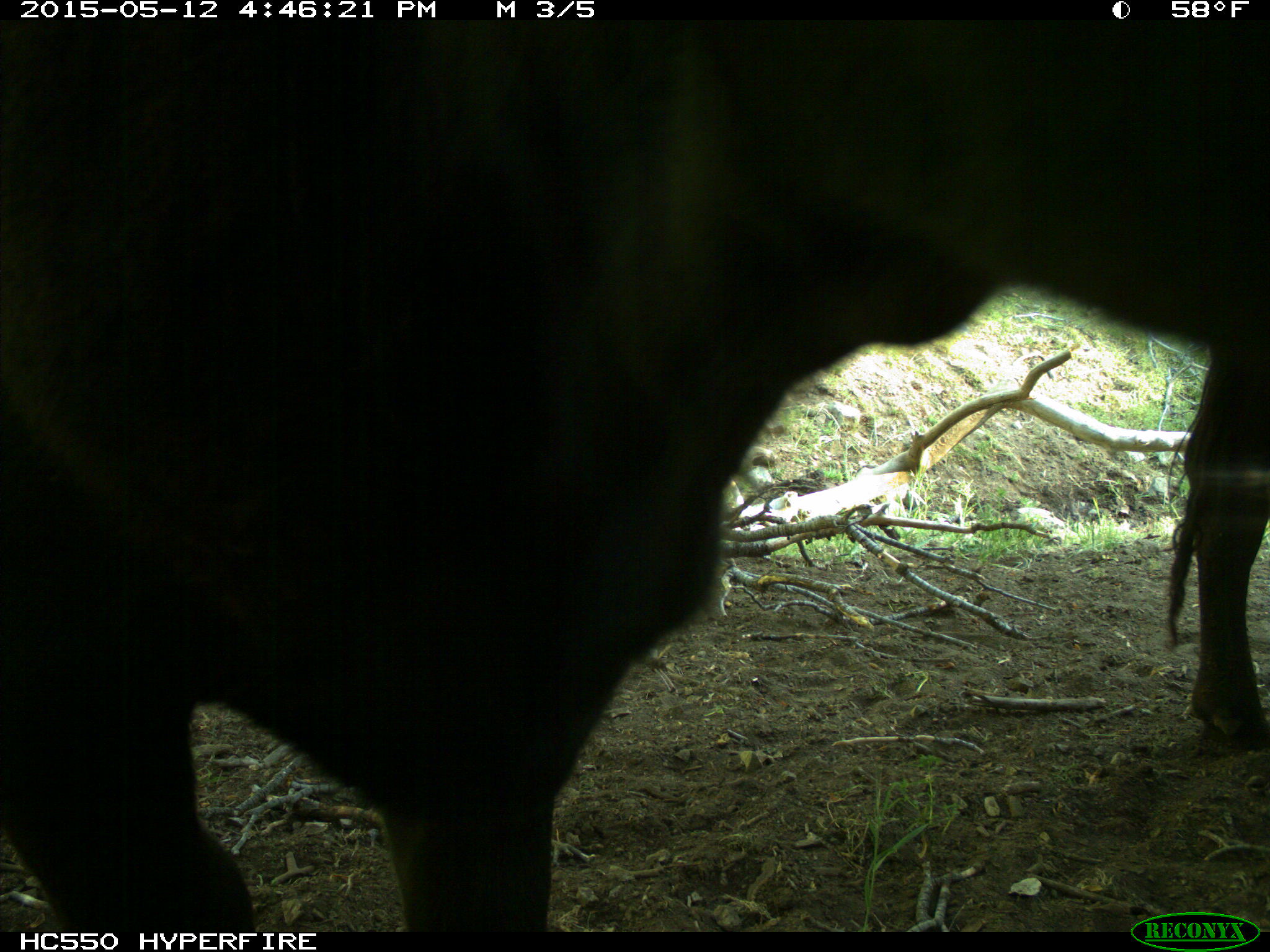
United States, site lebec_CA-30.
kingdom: Animalia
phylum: Chordata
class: Mammalia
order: Artiodactyla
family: Bovidae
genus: Bos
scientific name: Bos taurus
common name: domestic cow